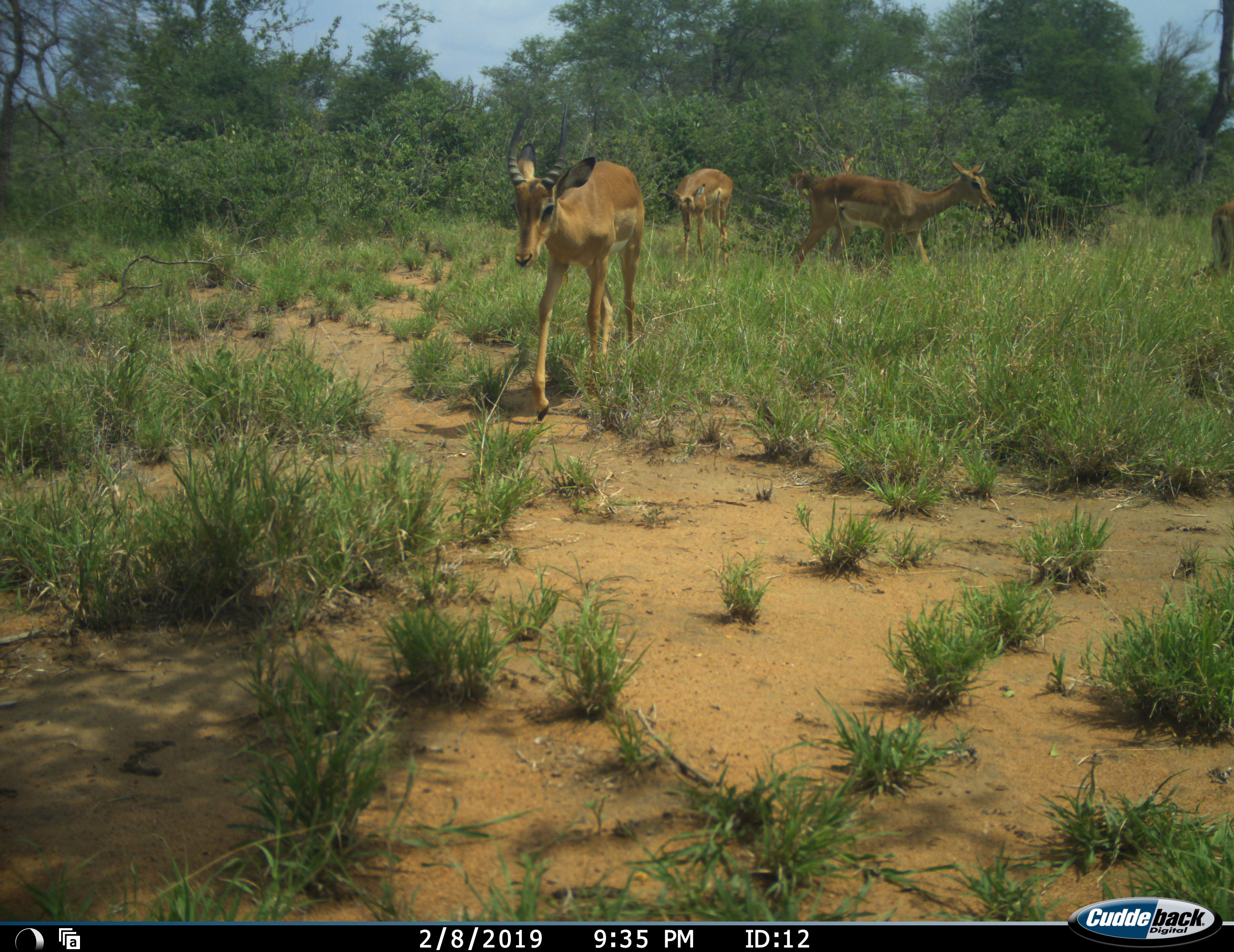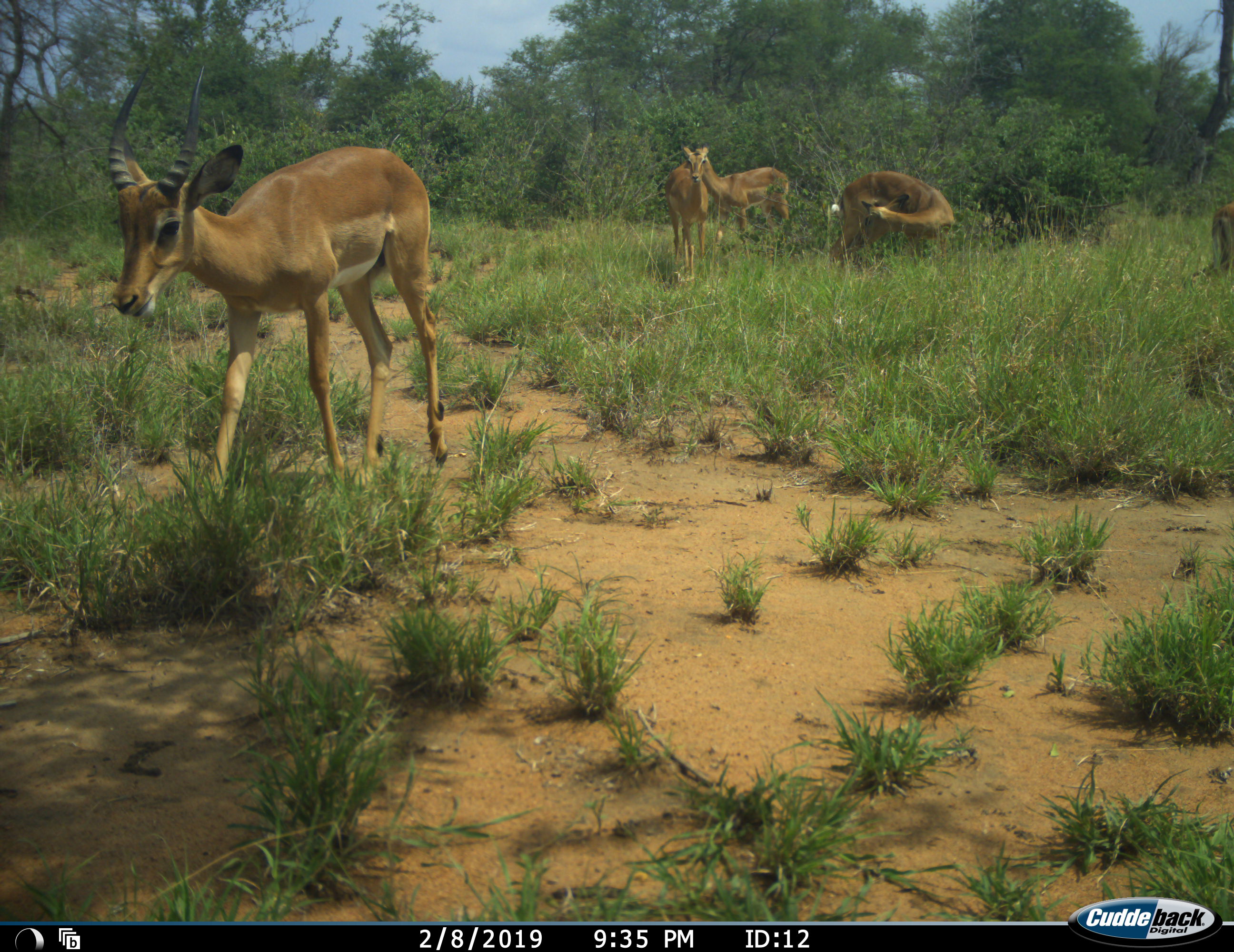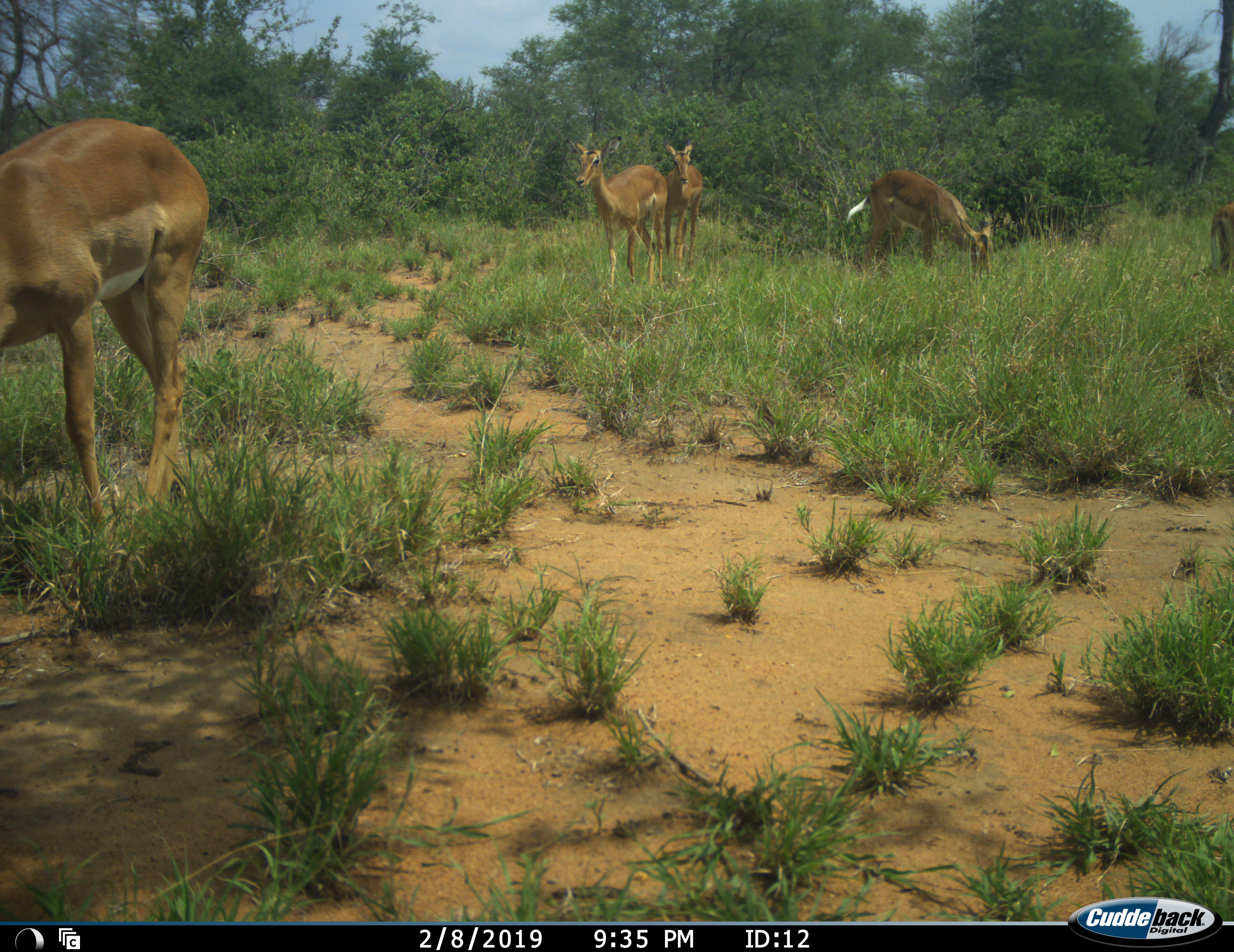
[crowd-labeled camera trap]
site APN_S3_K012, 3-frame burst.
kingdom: Animalia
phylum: Chordata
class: Mammalia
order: Artiodactyla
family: Bovidae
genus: Aepyceros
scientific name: Aepyceros melampus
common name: impala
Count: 5.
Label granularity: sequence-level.